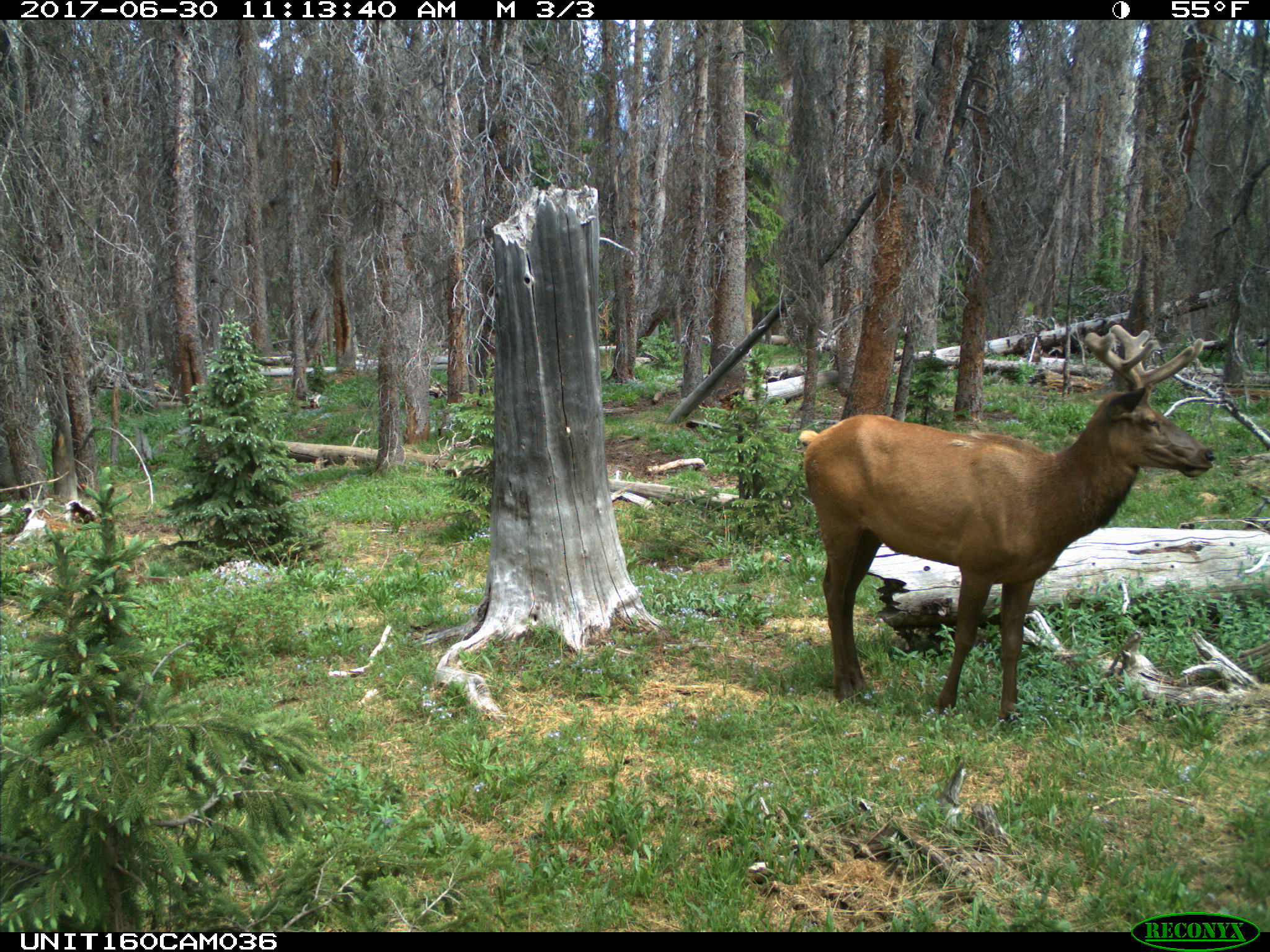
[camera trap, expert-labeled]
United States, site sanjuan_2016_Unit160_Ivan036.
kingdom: Animalia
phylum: Chordata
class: Mammalia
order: Artiodactyla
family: Cervidae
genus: Cervus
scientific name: Cervus elaphus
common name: red deer